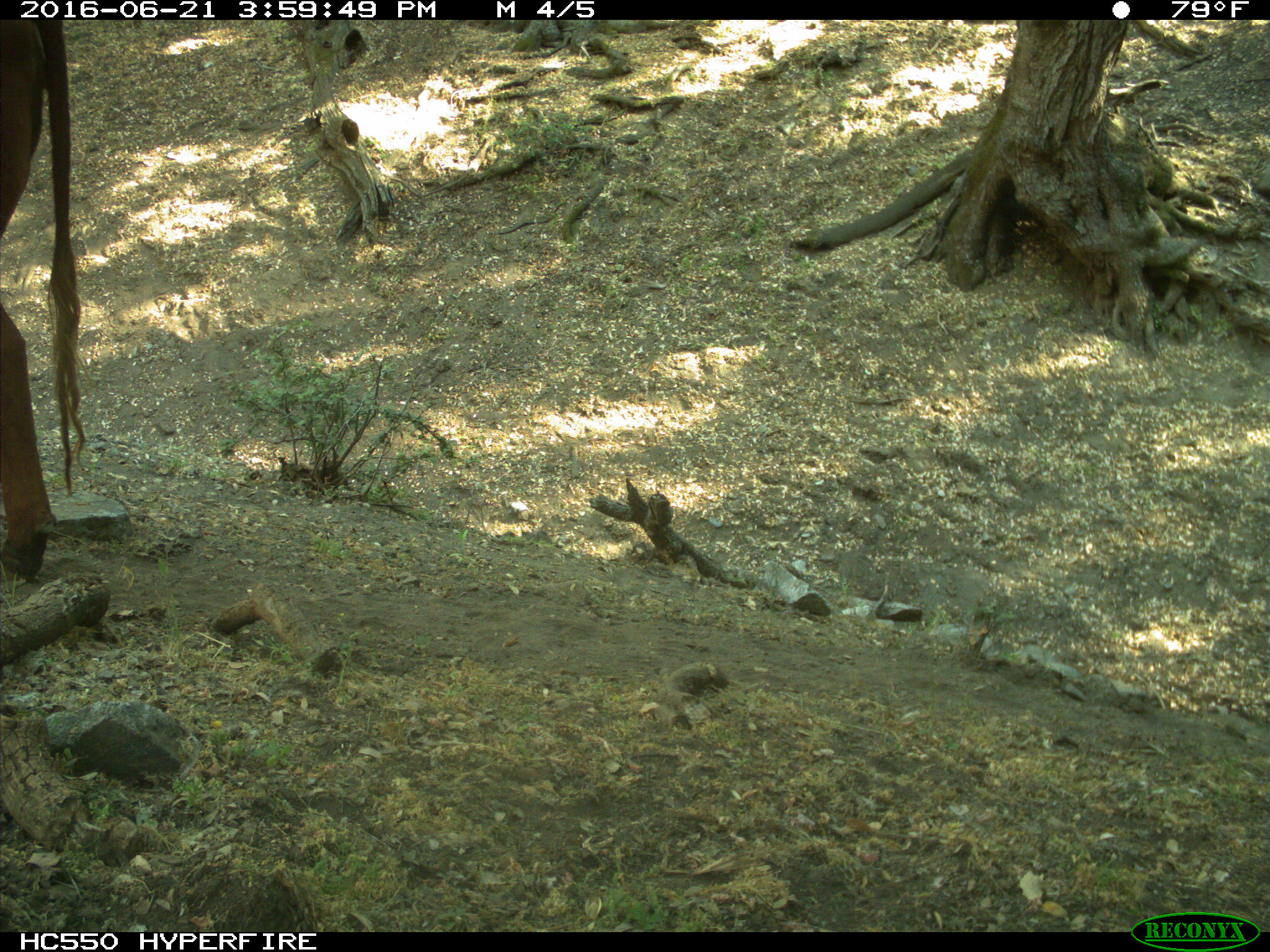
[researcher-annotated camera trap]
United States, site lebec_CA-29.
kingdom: Animalia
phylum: Chordata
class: Mammalia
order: Artiodactyla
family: Bovidae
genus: Bos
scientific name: Bos taurus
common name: domestic cow